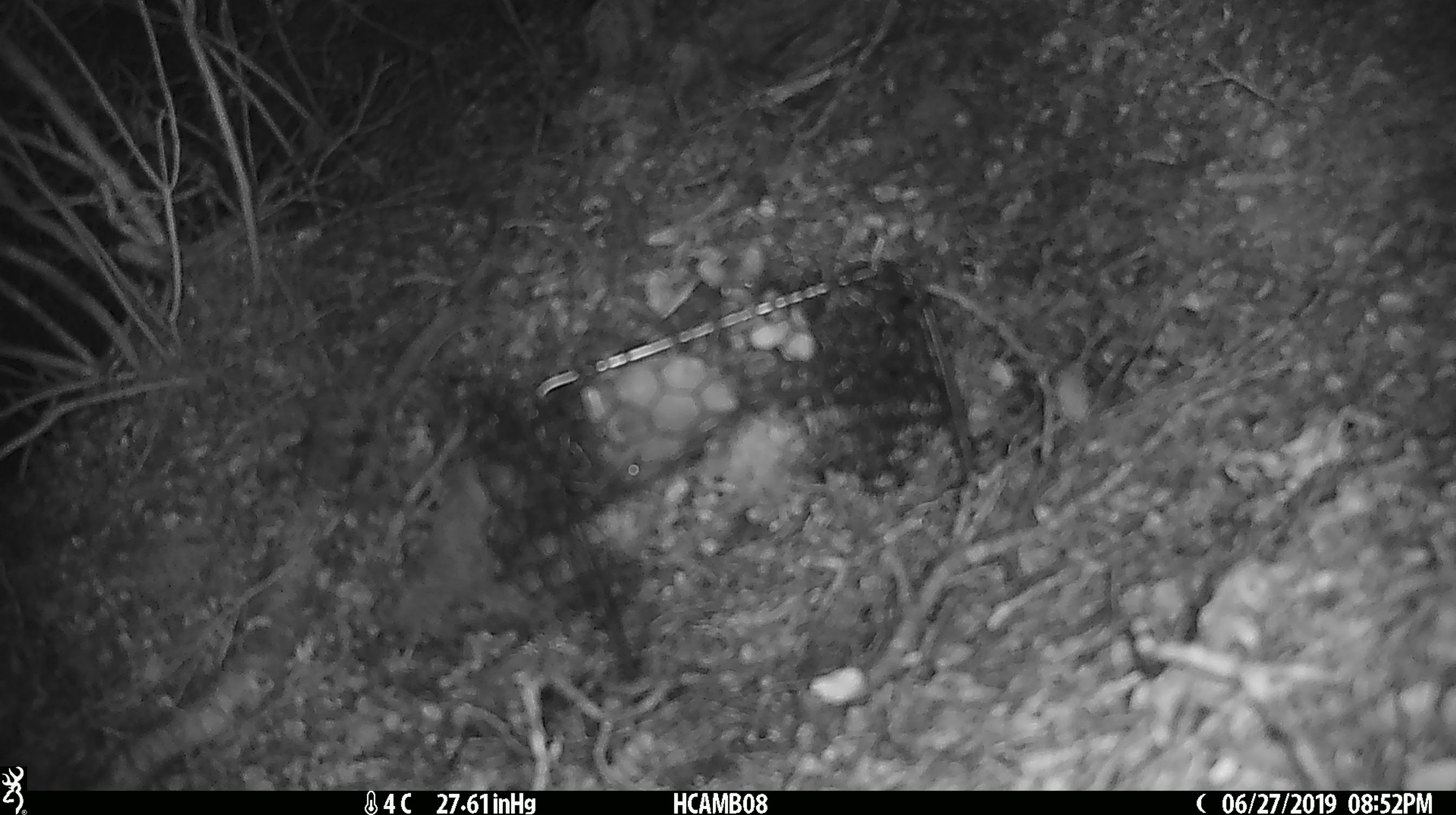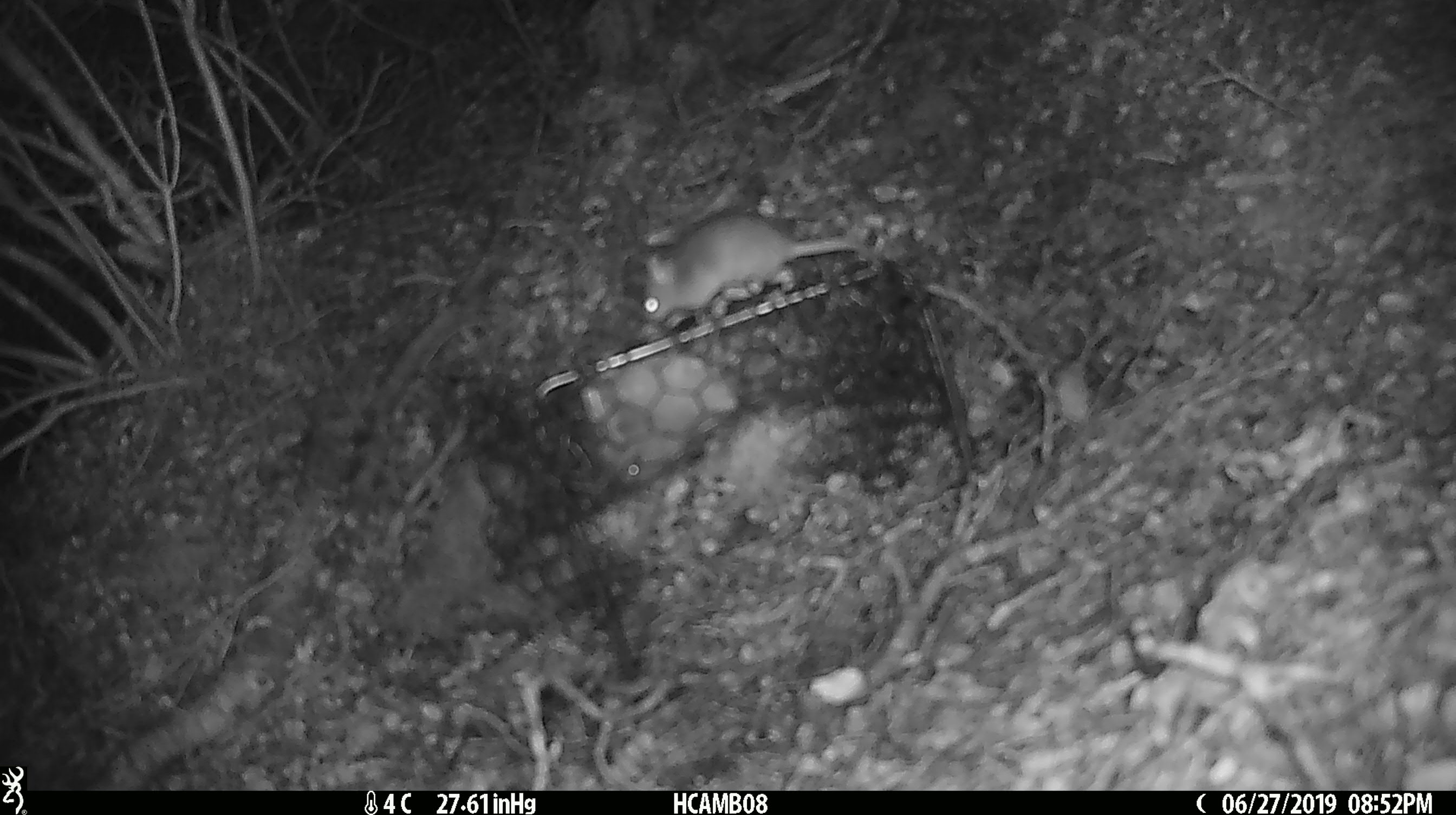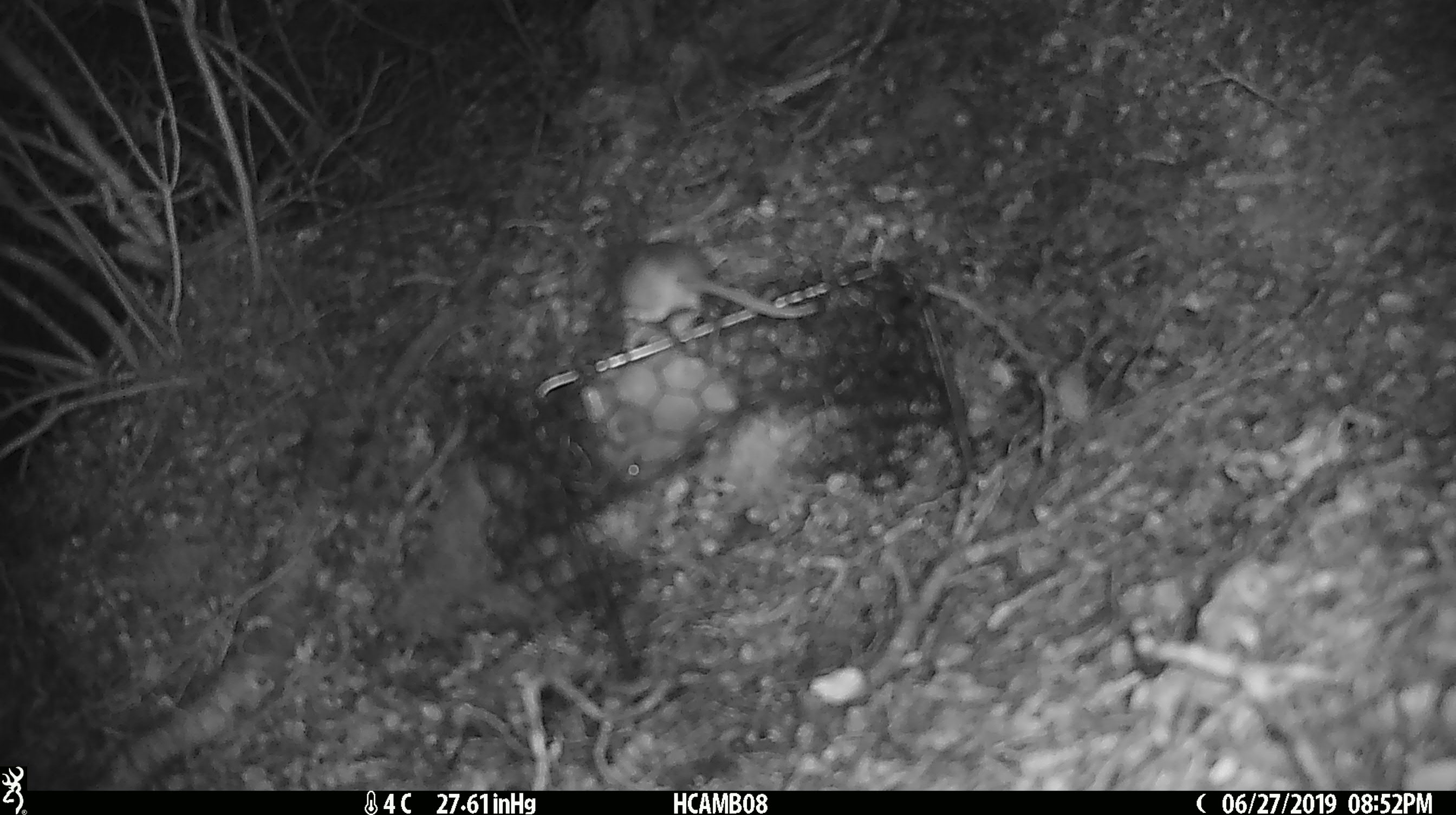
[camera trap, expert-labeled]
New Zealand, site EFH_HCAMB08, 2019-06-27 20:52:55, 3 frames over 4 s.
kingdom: Animalia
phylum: Chordata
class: Mammalia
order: Rodentia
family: Muridae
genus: Mus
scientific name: Mus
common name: mouse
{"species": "mouse (Mus)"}